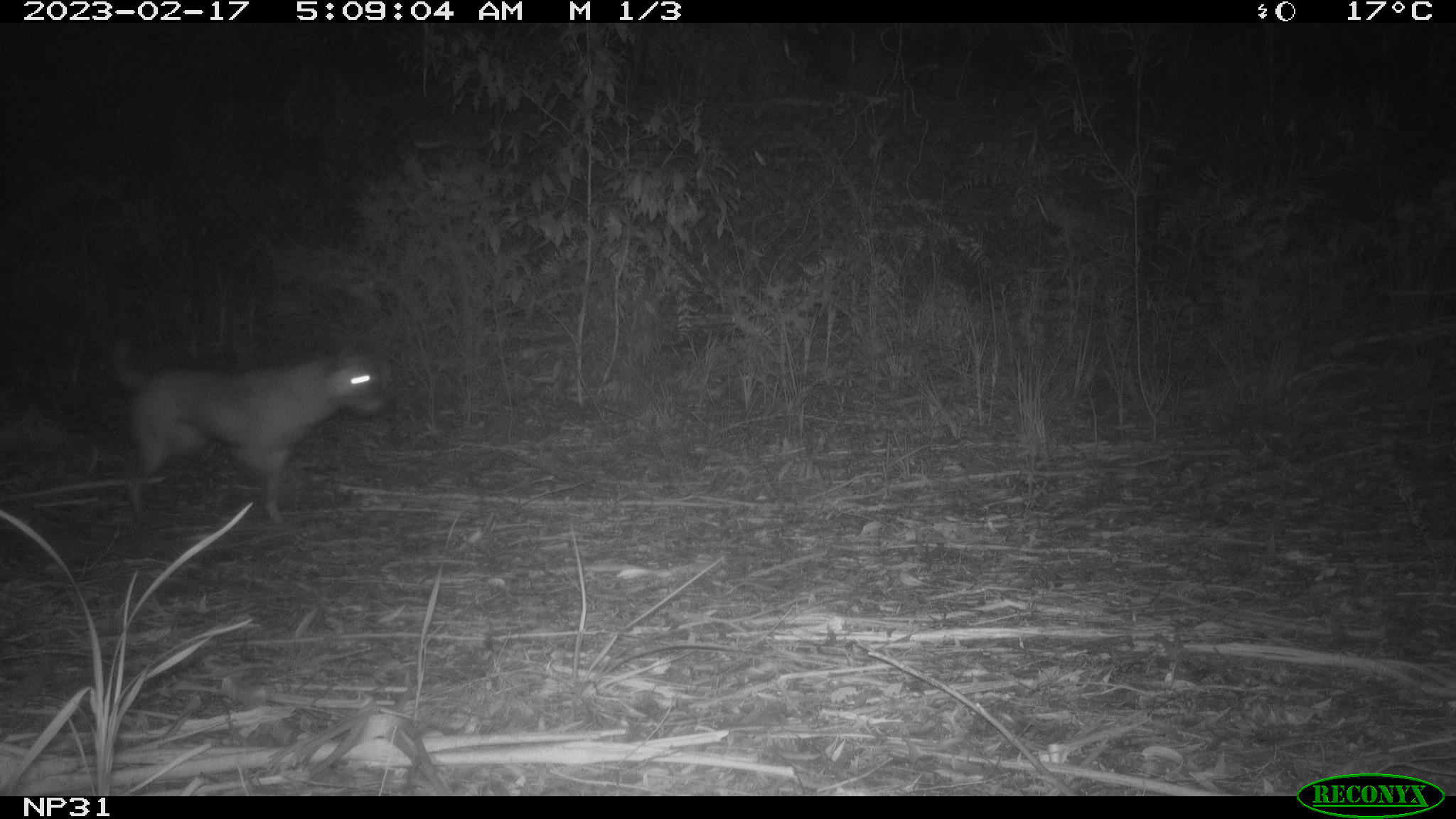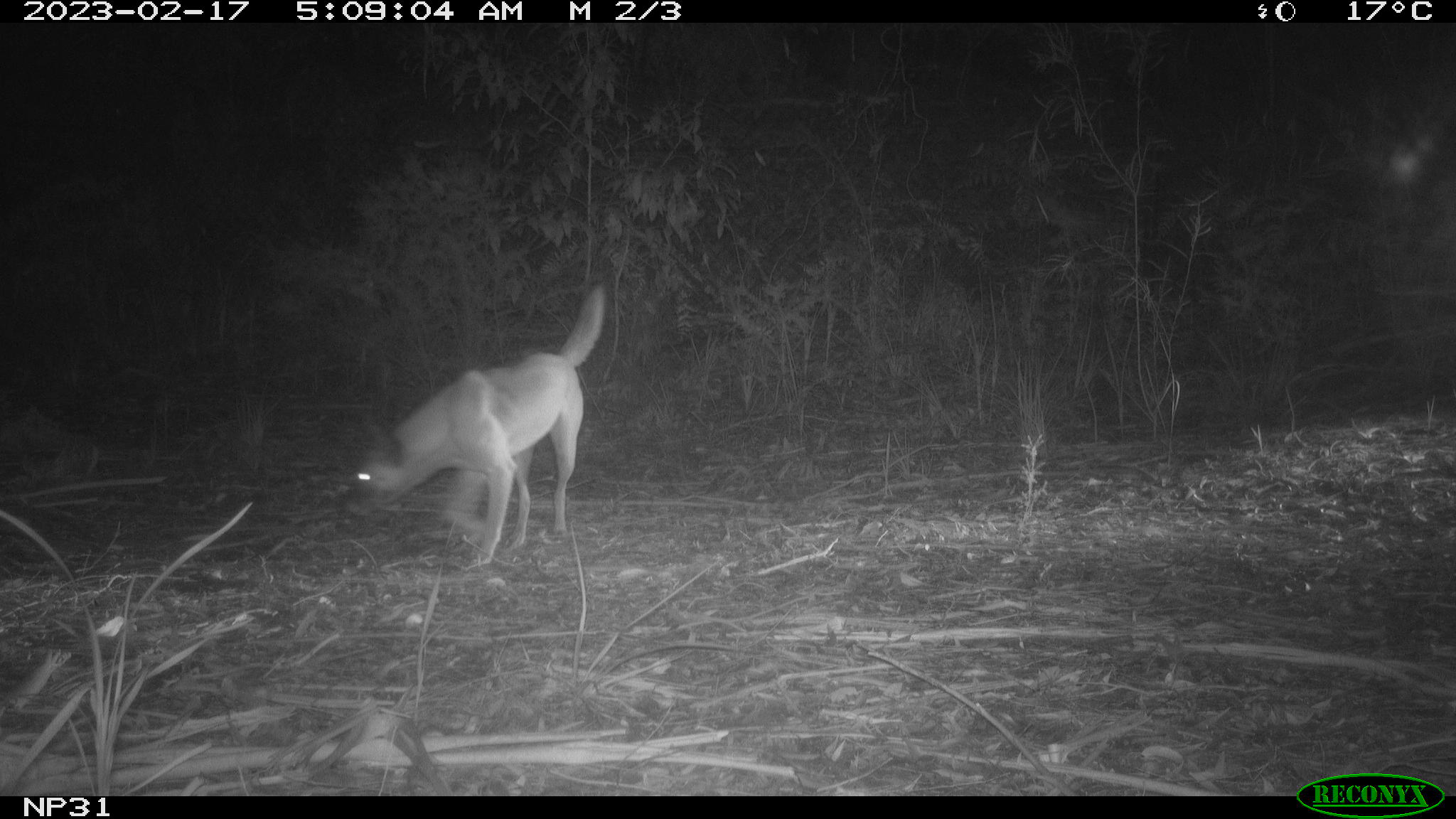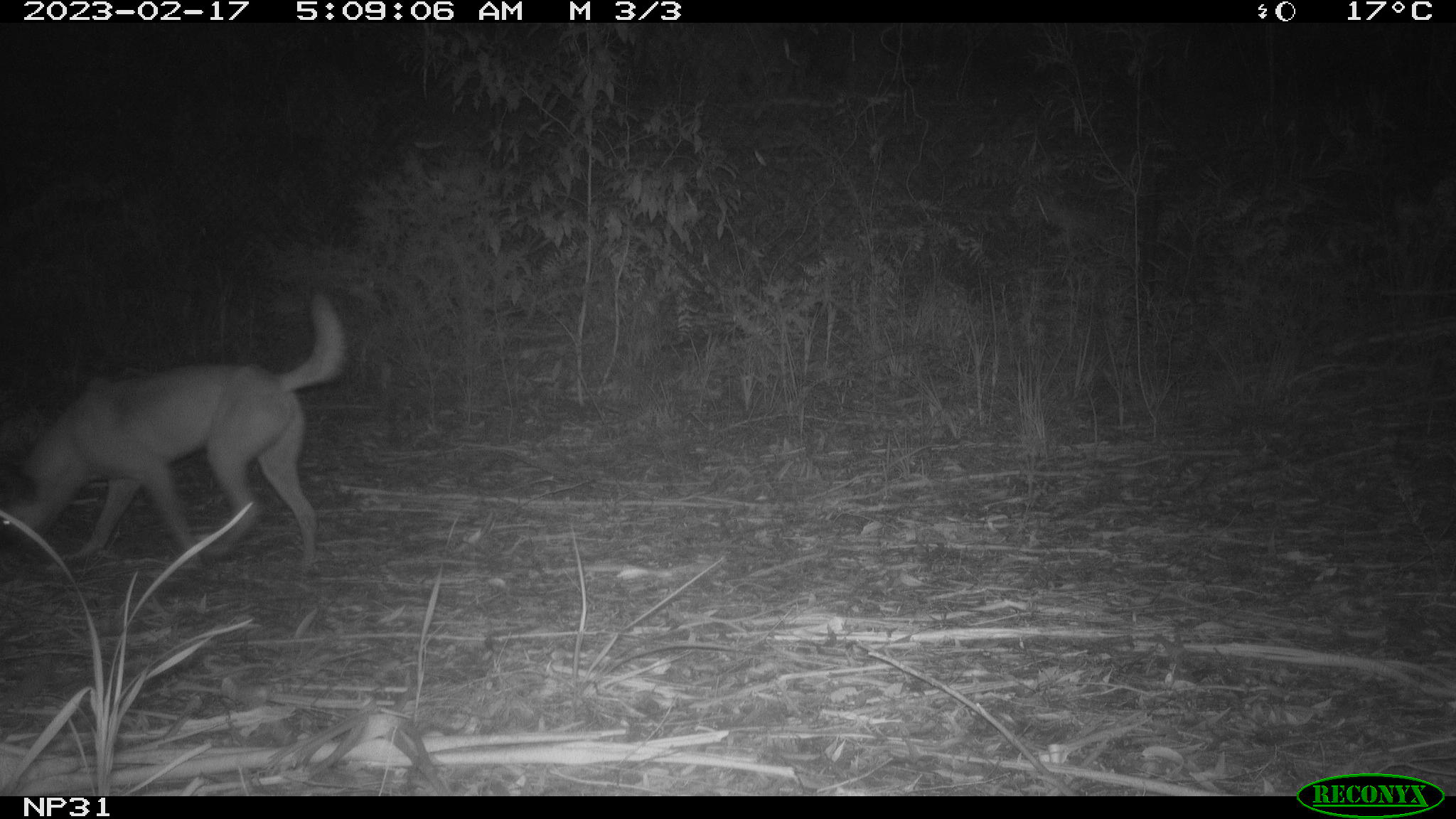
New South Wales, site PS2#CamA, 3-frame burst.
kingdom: Animalia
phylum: Chordata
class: Mammalia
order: Carnivora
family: Canidae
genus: Canis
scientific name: Canis familiaris dingo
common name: dingo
Dingo (Canis familiaris dingo).